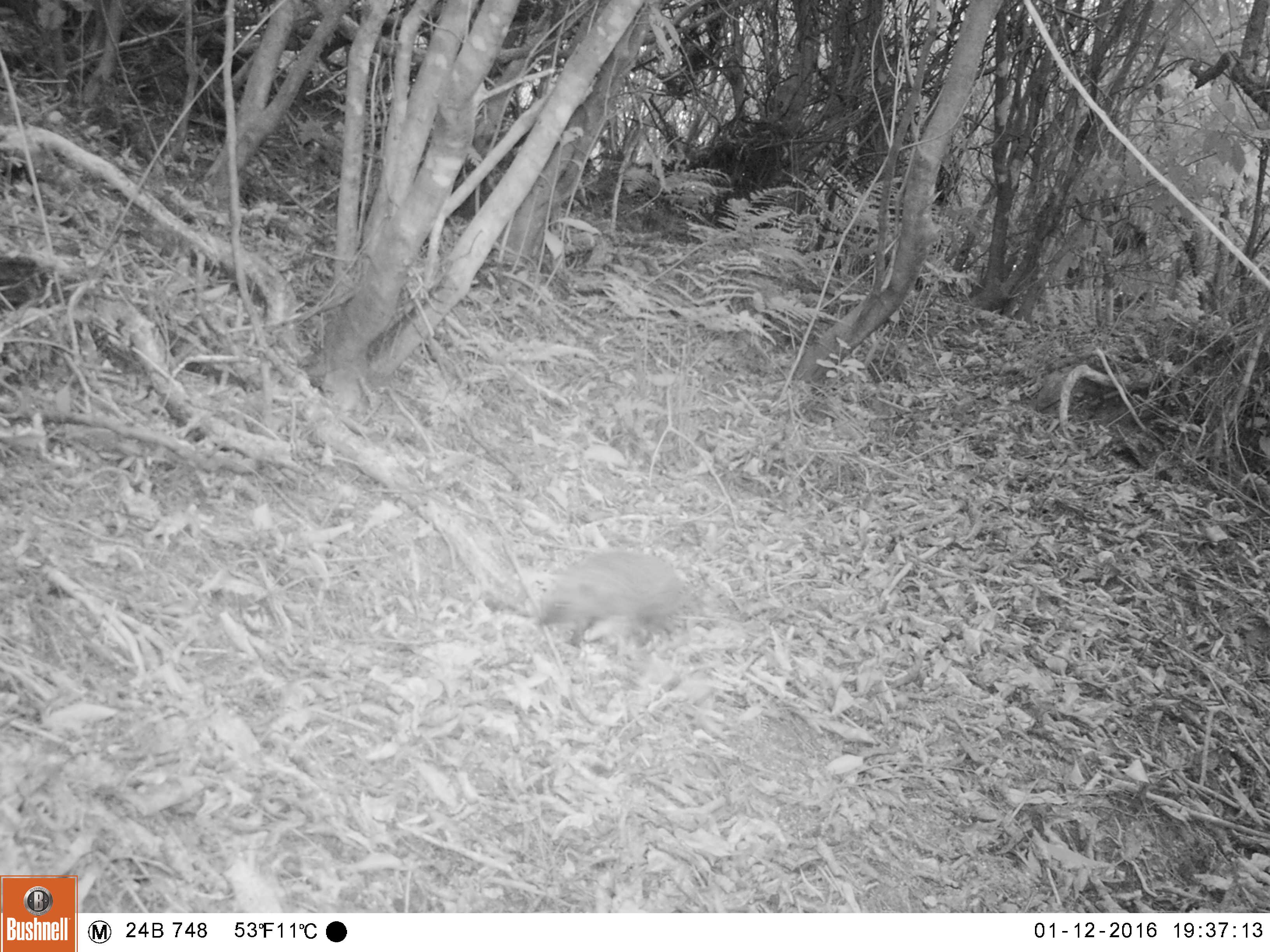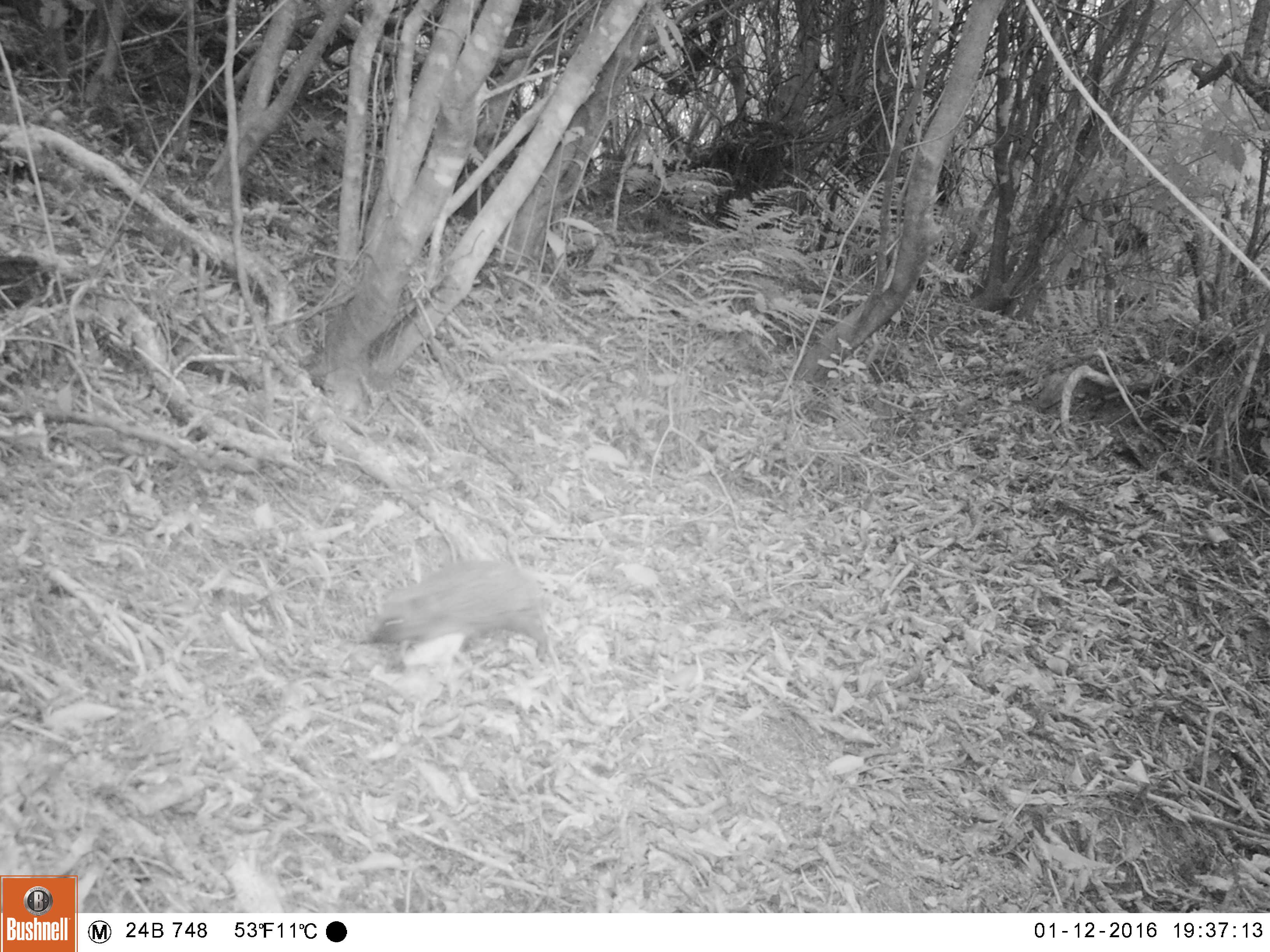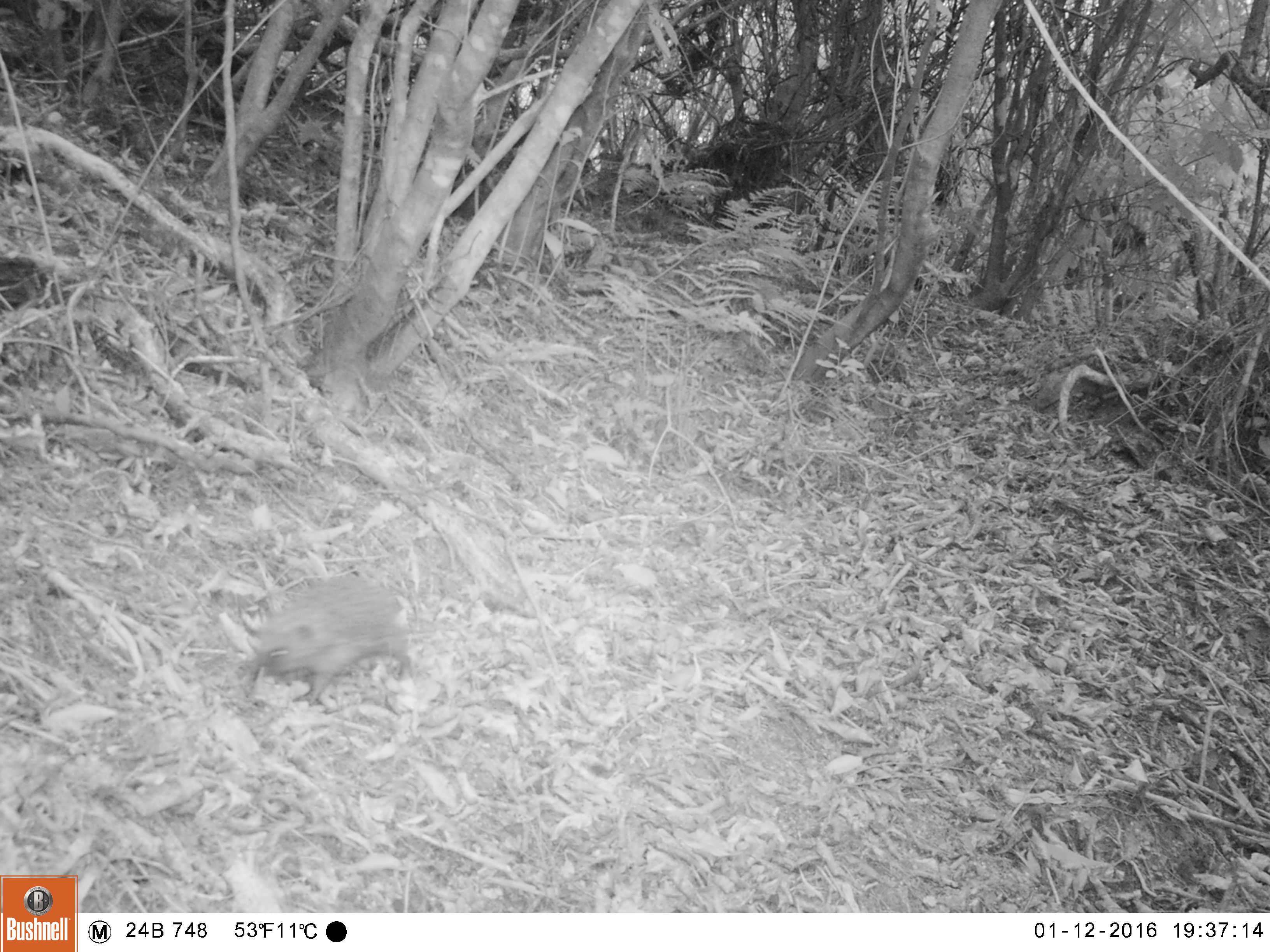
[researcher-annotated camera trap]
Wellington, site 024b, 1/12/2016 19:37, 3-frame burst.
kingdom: Animalia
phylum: Chordata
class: Mammalia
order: Eulipotyphla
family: Erinaceidae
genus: Erinaceus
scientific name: Erinaceus europaeus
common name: hedgehog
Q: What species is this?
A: Hedgehog (Erinaceus europaeus).